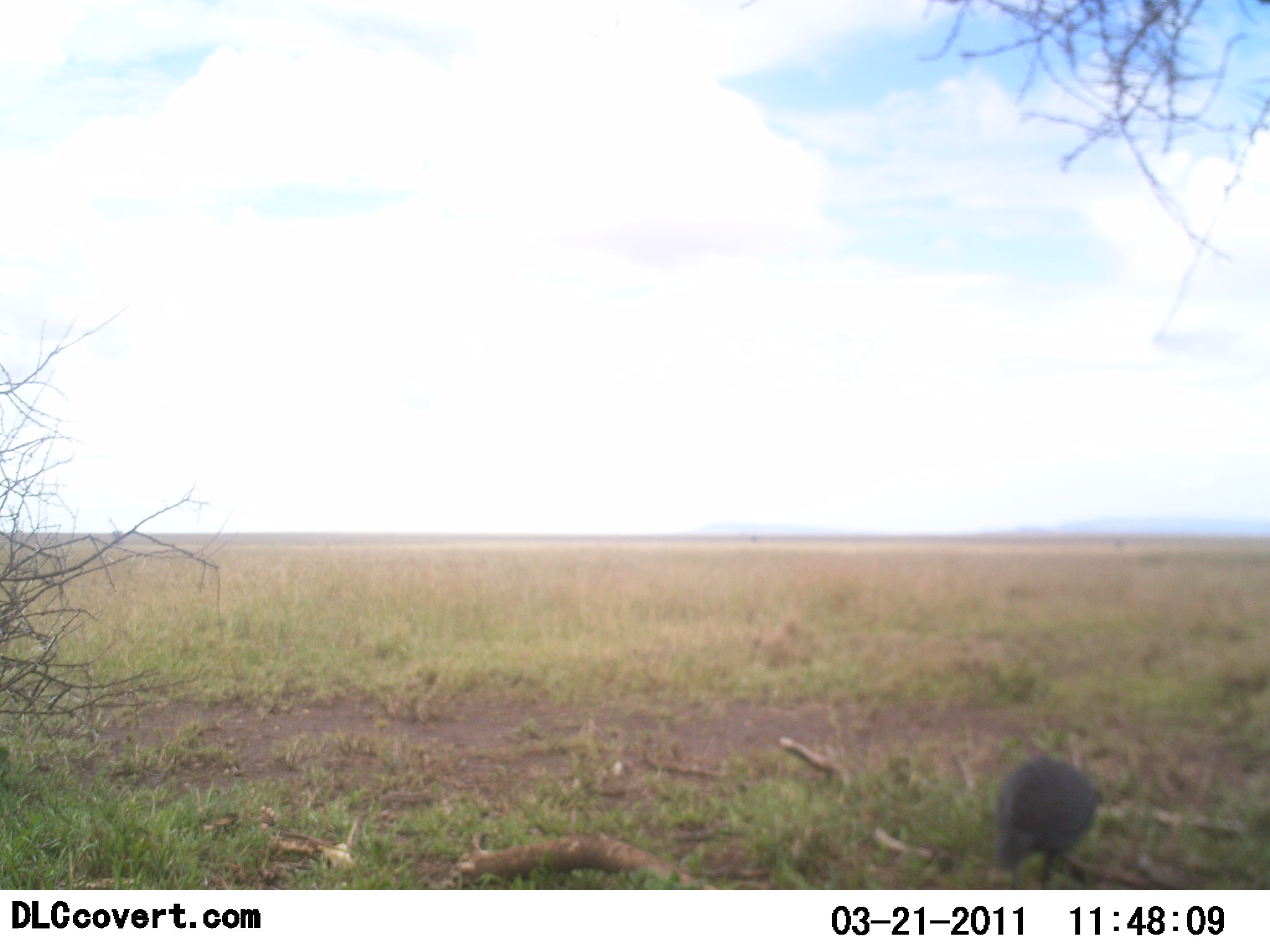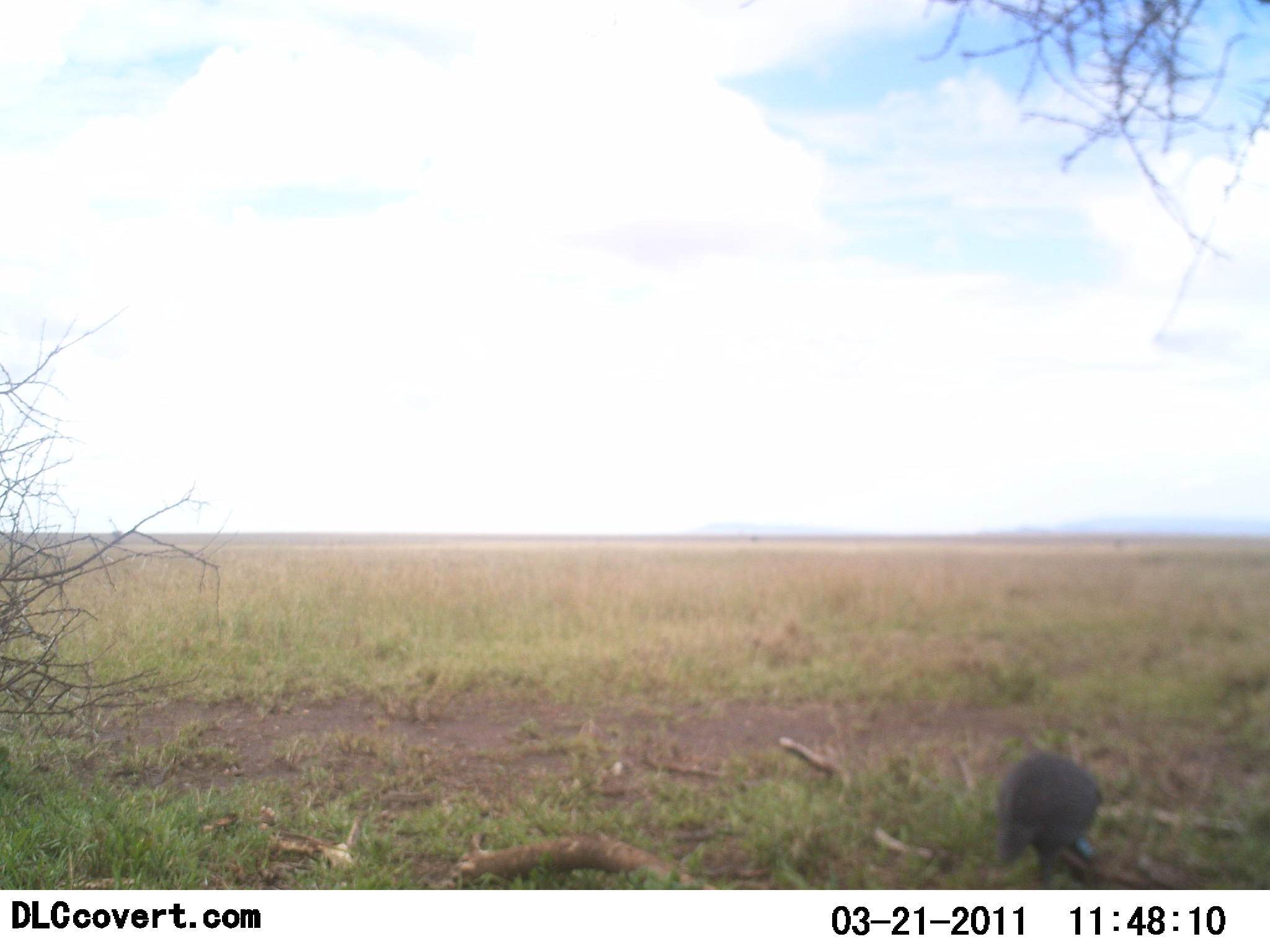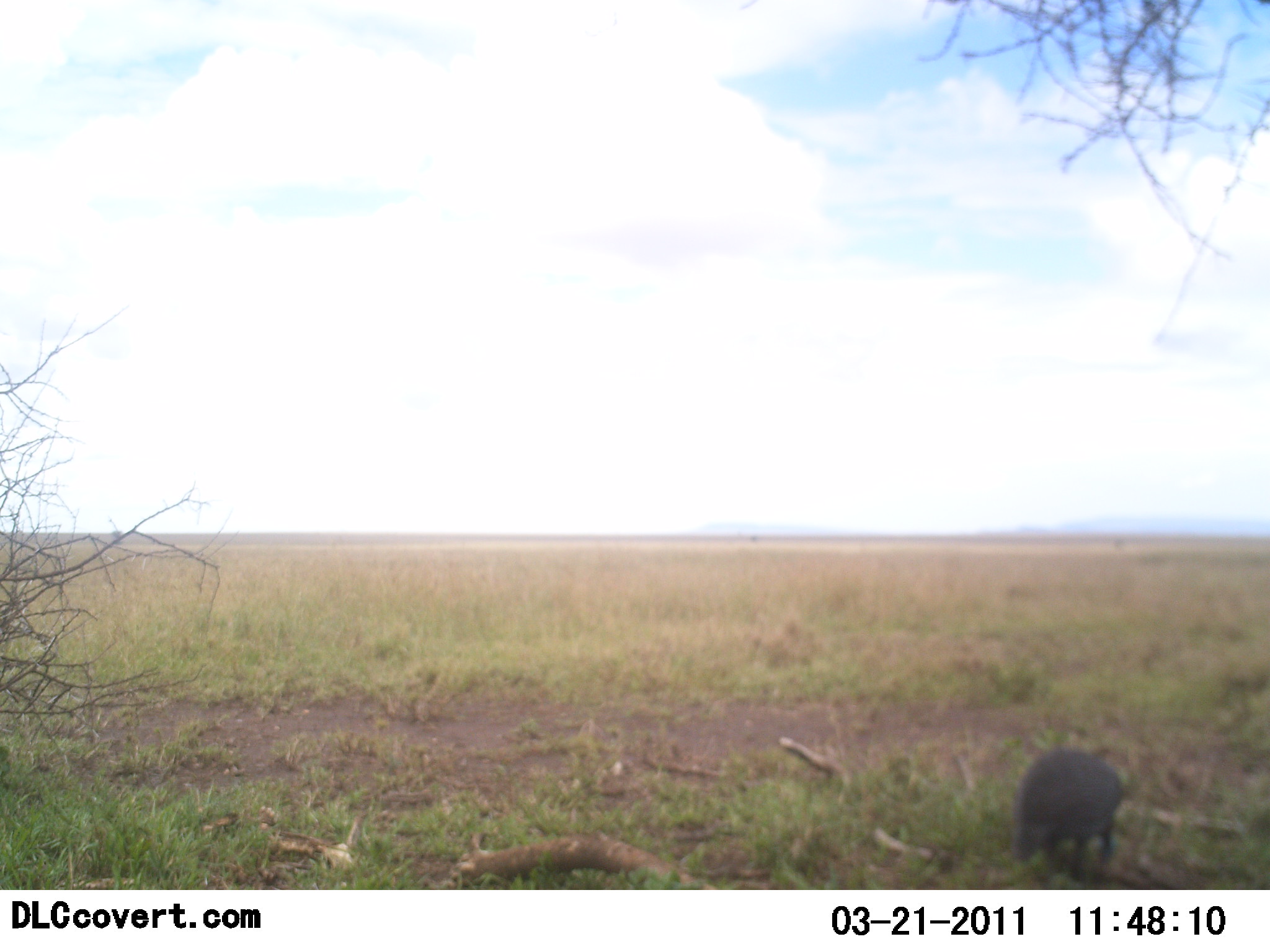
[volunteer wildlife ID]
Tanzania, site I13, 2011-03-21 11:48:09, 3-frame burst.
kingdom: Animalia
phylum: Chordata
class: Aves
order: Galliformes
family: Numididae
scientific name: Numididae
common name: guinea fowl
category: guineafowl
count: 1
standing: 38%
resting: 0%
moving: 23%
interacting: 0%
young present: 0%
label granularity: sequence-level